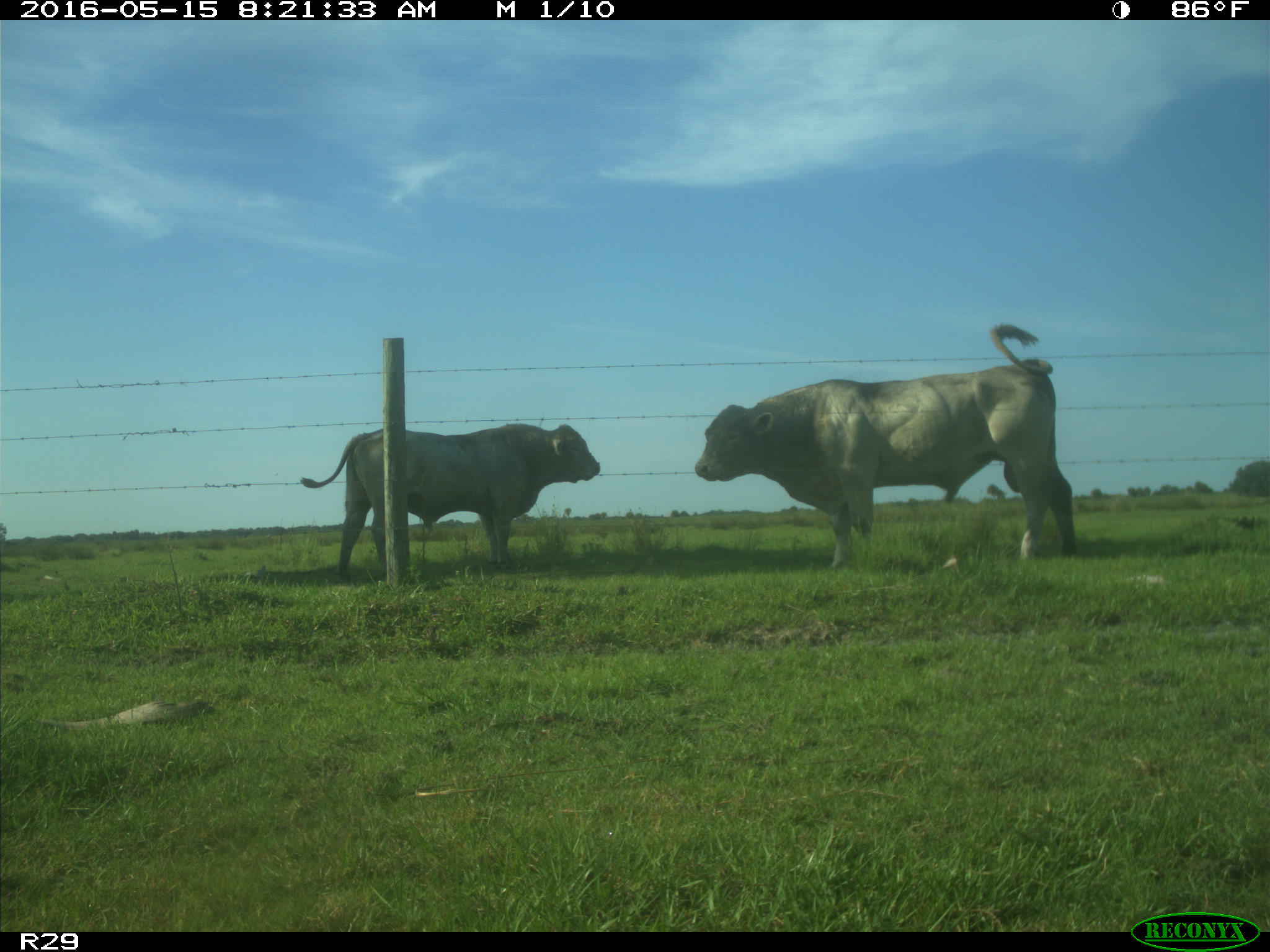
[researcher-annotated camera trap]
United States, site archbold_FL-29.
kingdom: Animalia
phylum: Chordata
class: Mammalia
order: Artiodactyla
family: Bovidae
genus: Bos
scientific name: Bos taurus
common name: domestic cow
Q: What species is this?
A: Bos taurus (domestic cow).